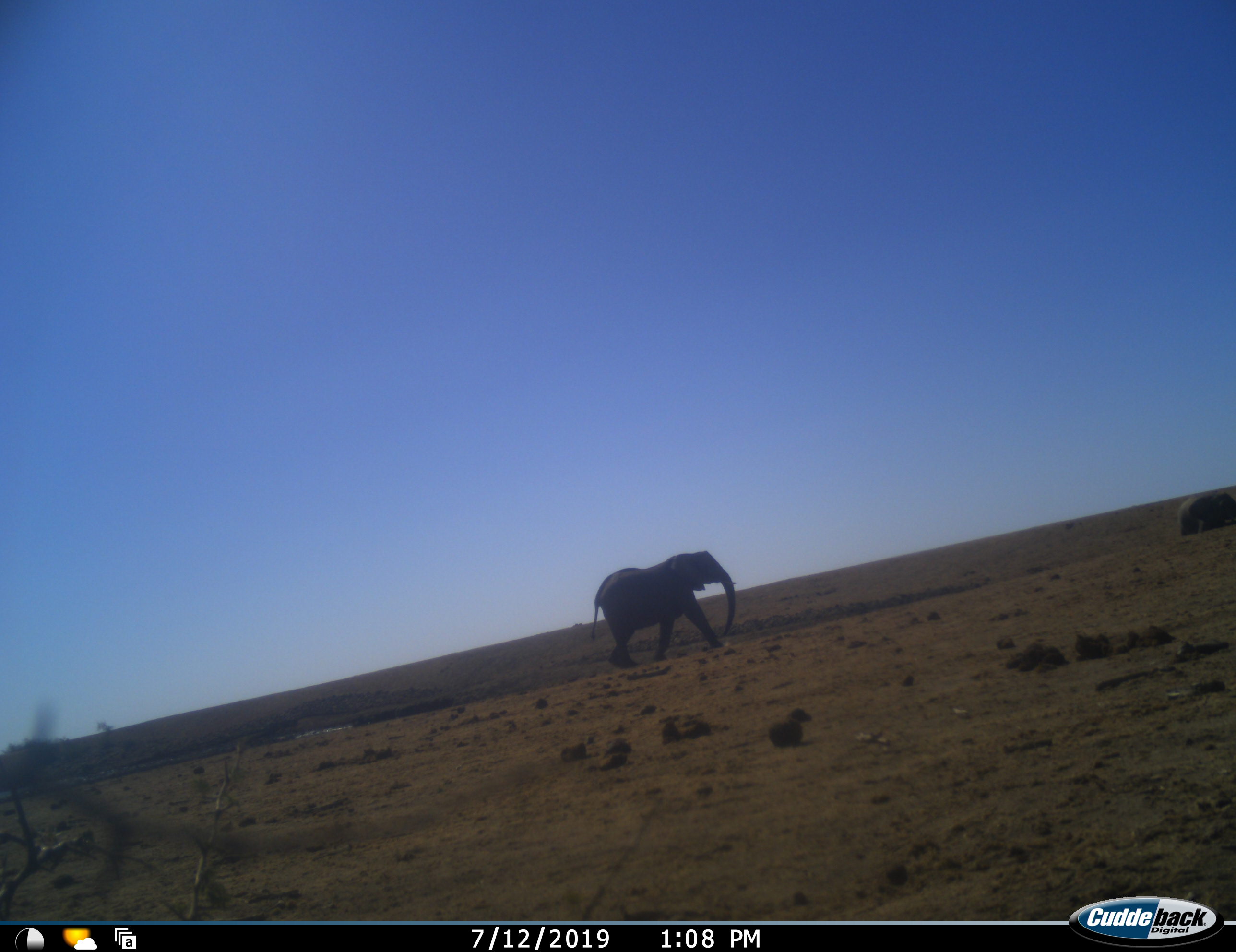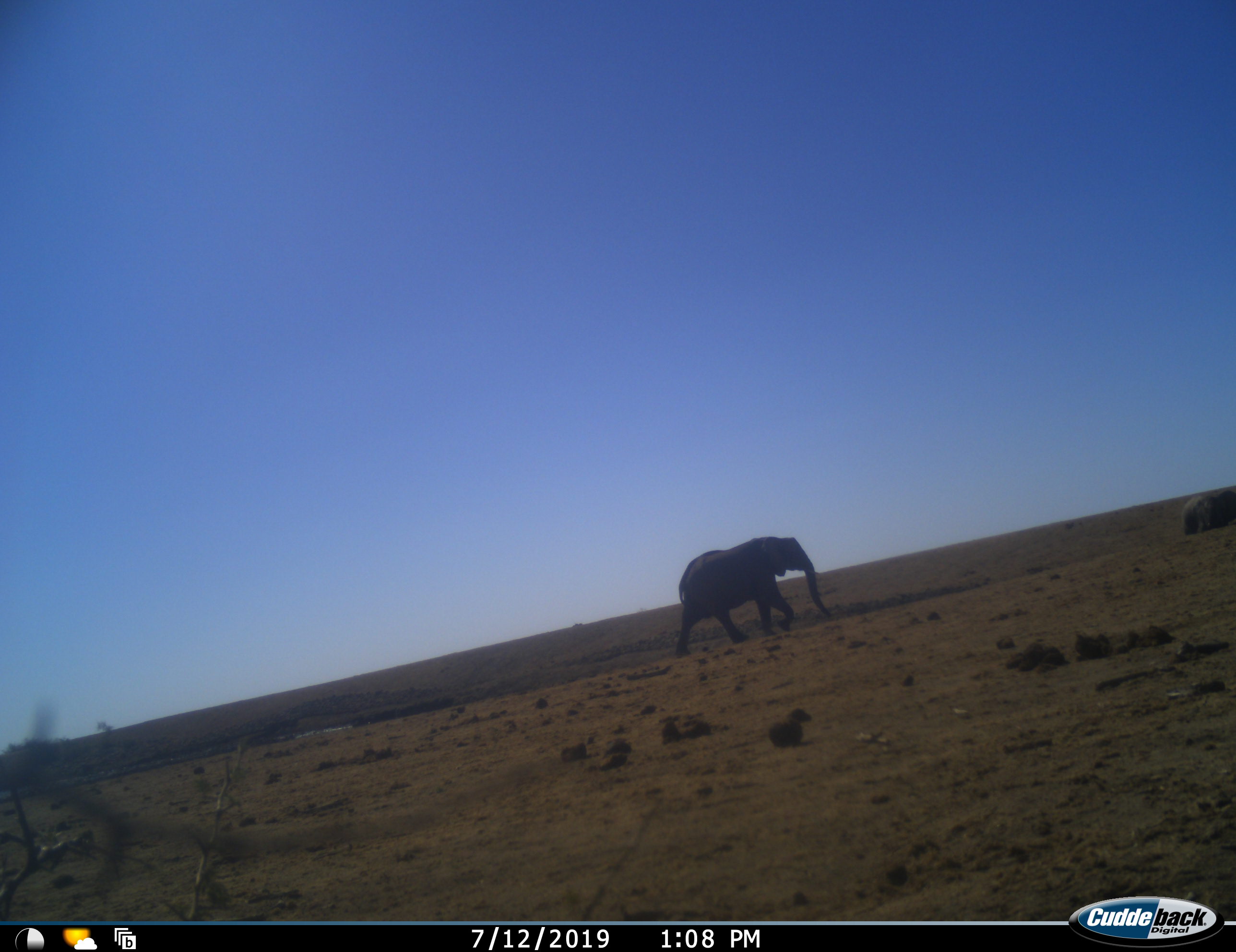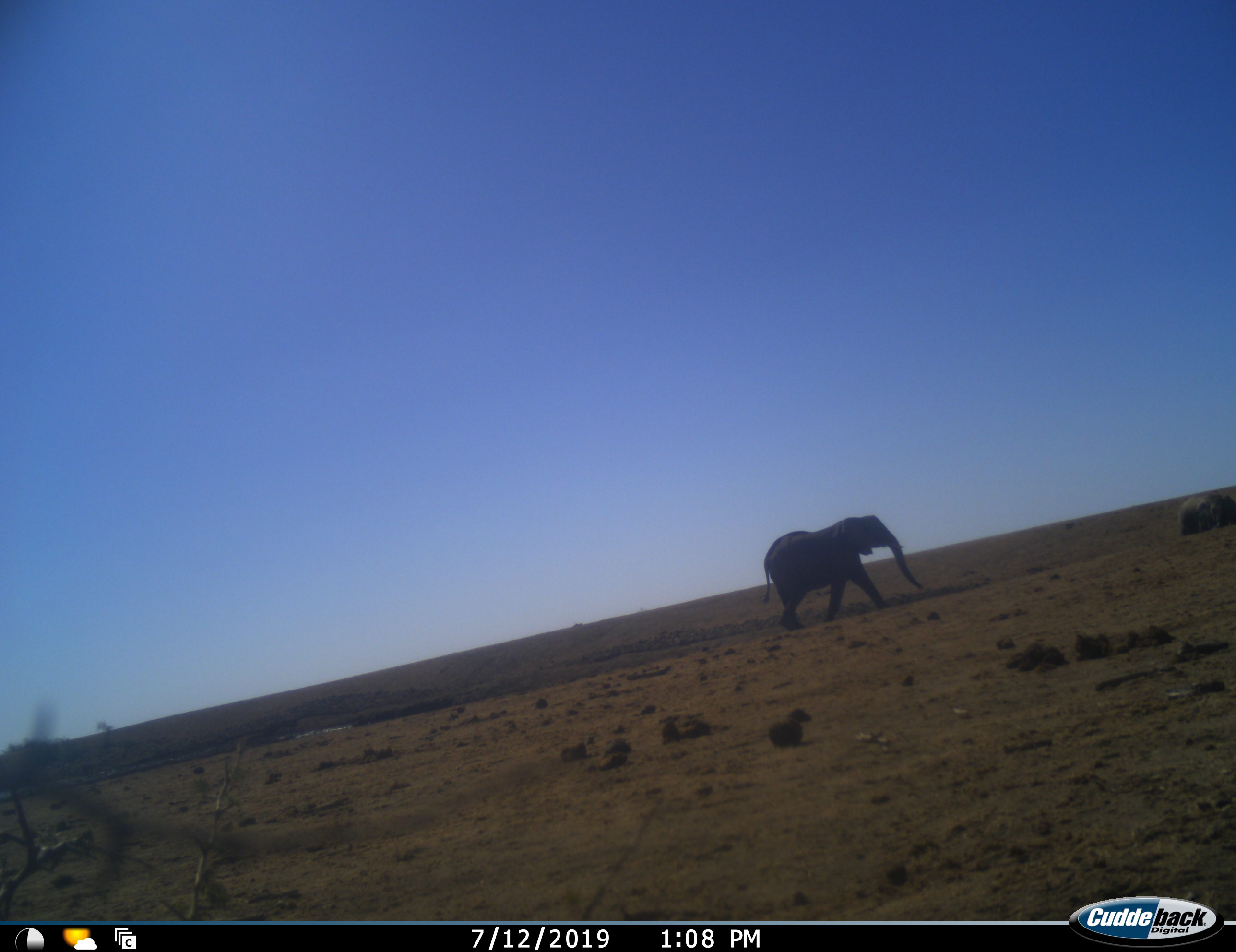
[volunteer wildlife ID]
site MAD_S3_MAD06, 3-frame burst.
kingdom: Animalia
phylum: Chordata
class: Mammalia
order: Proboscidea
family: Elephantidae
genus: Loxodonta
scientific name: Loxodonta africana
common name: african bush elephant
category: elephant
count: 2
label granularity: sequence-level